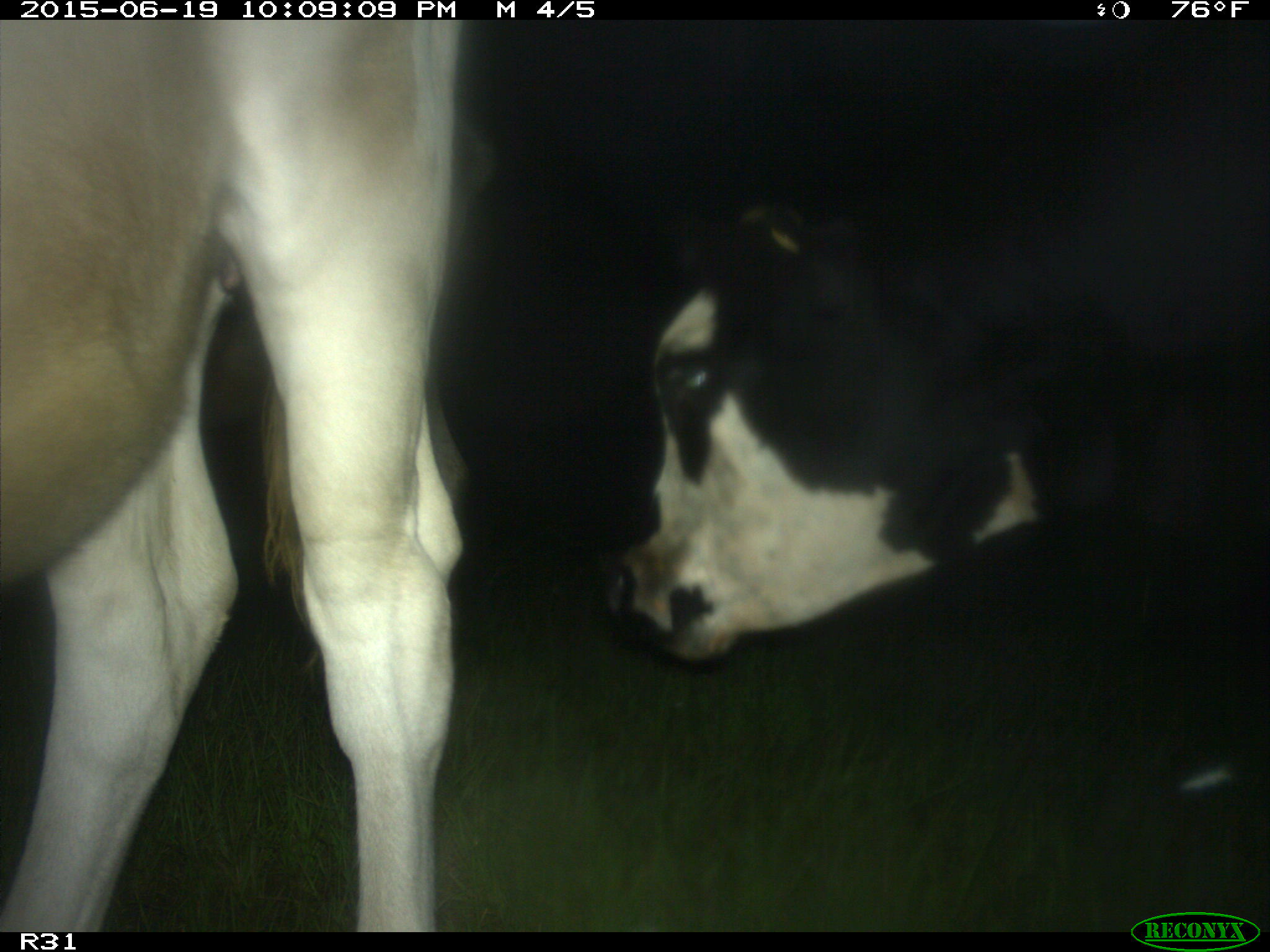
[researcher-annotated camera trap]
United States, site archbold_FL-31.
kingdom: Animalia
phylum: Chordata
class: Mammalia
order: Artiodactyla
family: Bovidae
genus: Bos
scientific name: Bos taurus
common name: domestic cow